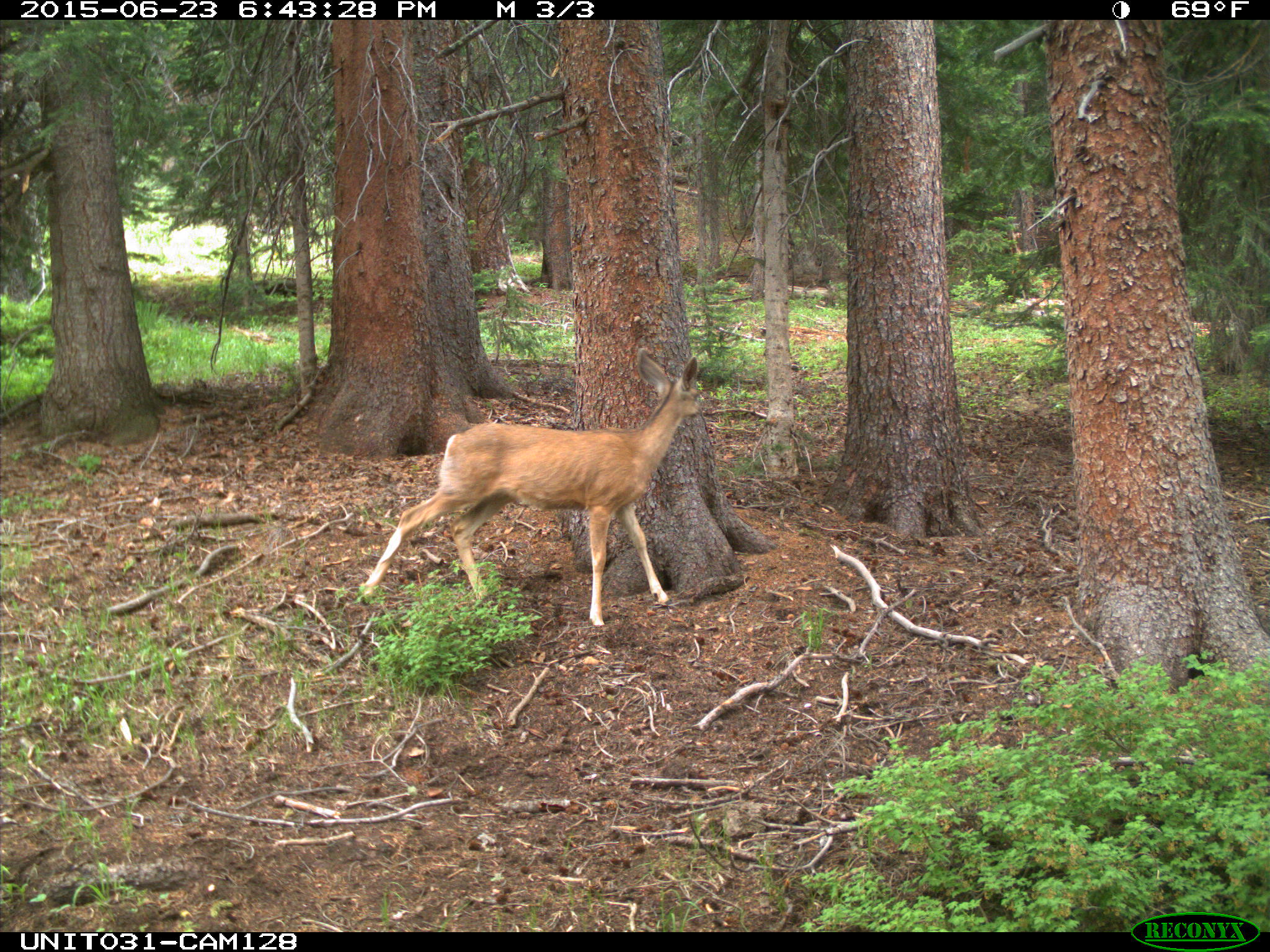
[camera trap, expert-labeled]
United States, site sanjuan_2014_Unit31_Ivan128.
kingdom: Animalia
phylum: Chordata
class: Mammalia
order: Artiodactyla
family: Cervidae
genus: Odocoileus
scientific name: Odocoileus hemionus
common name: mule deer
Odocoileus hemionus (mule deer).